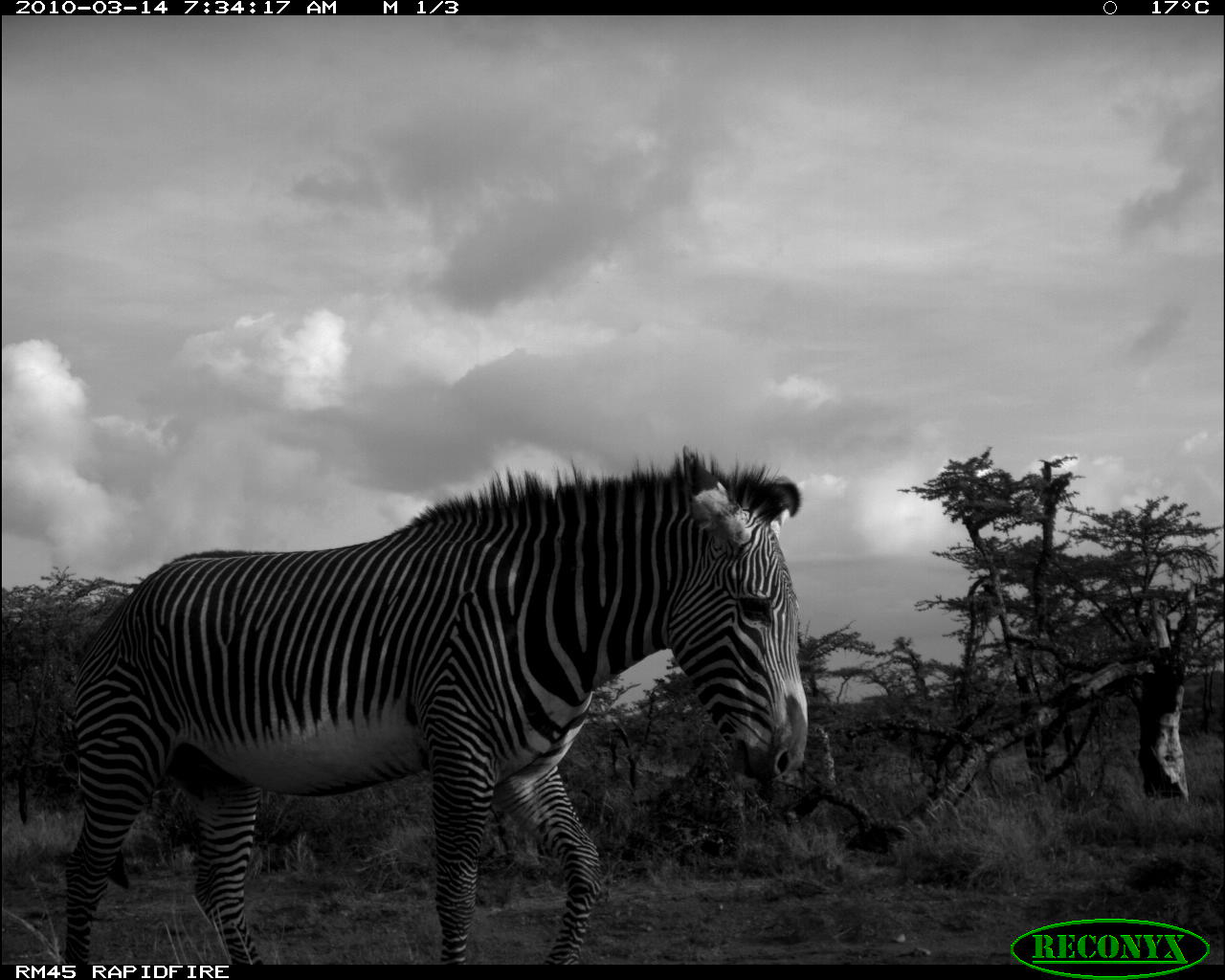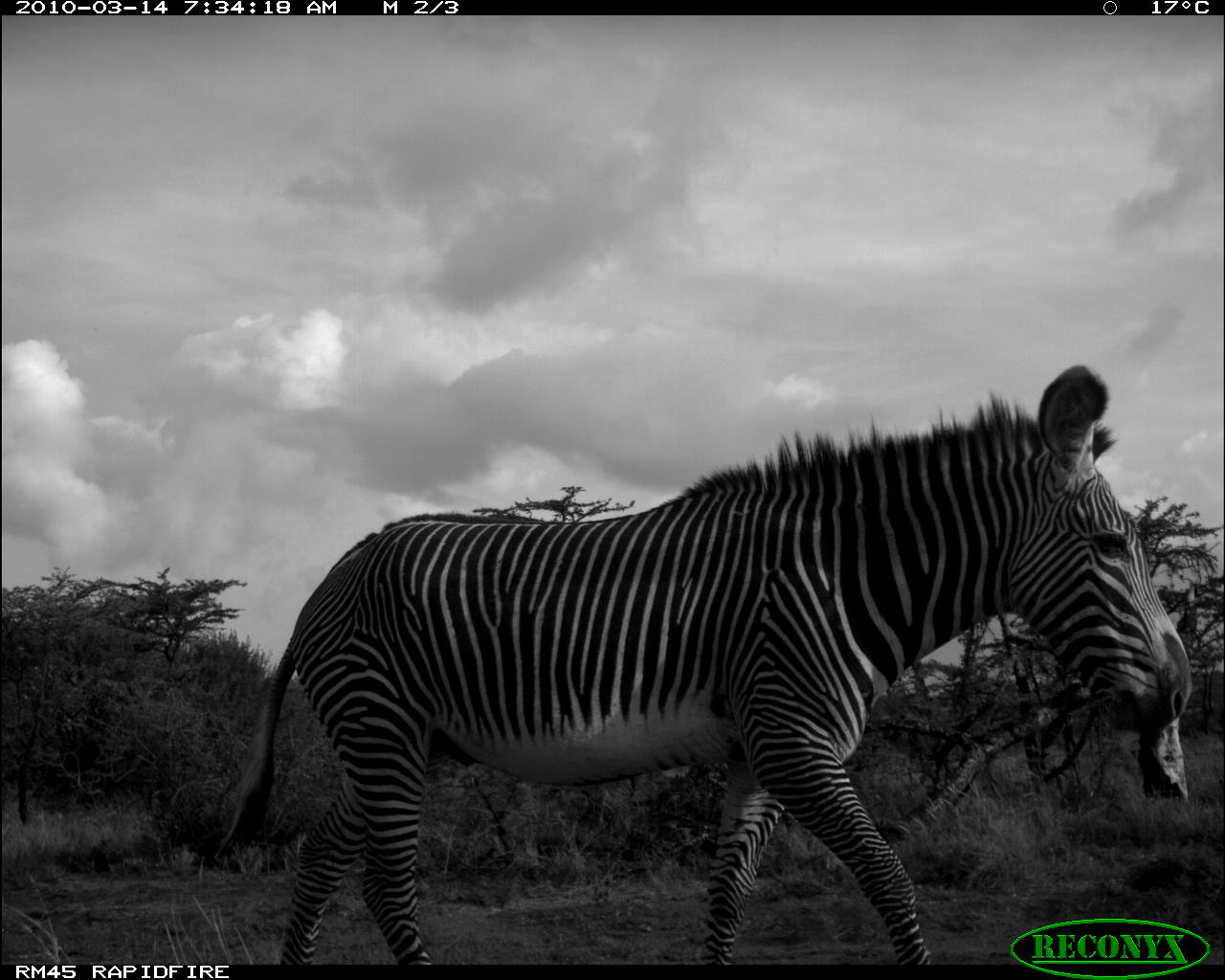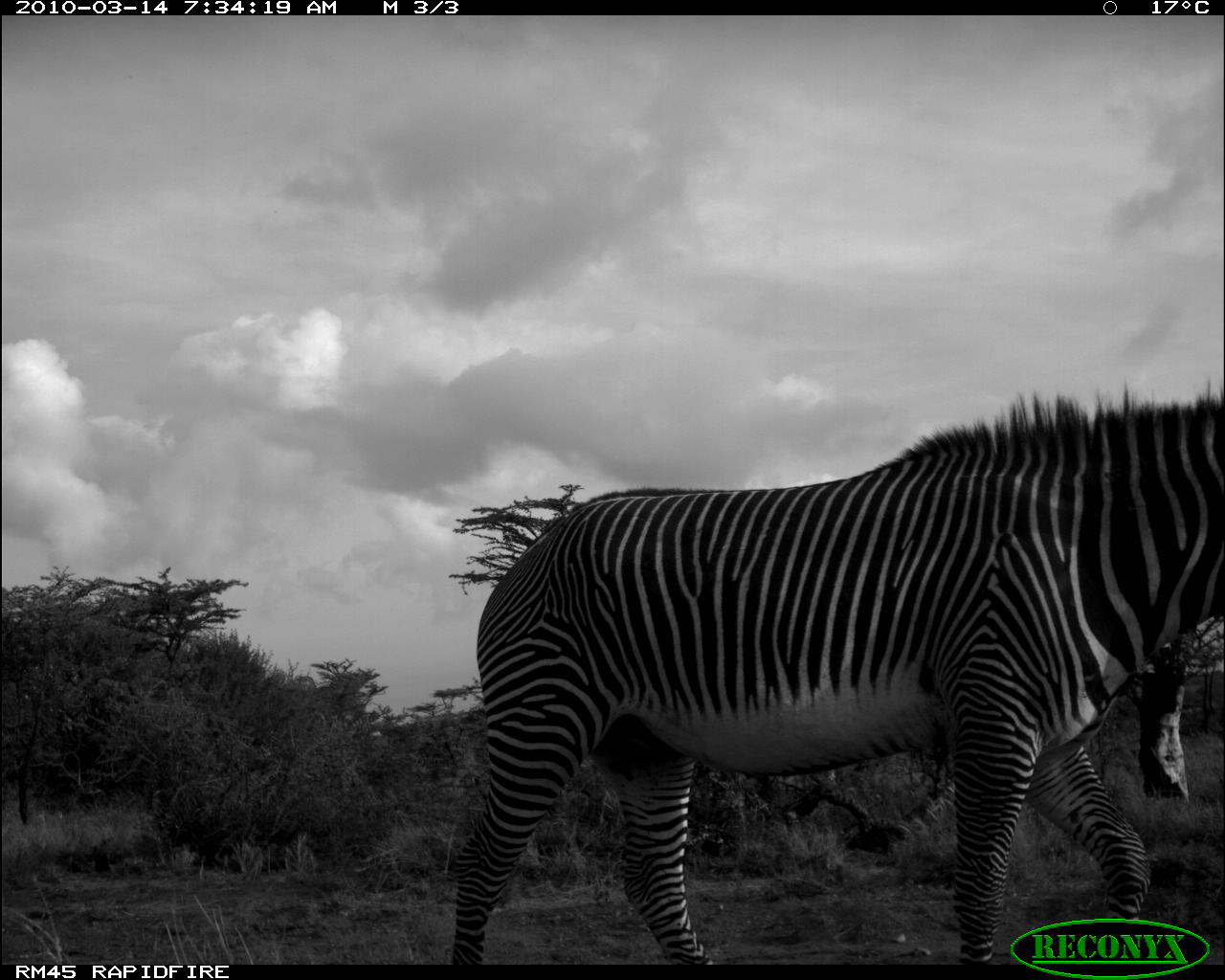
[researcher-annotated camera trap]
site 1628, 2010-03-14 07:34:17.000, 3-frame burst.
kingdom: Animalia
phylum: Chordata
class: Mammalia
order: Perissodactyla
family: Equidae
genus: Equus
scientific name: Equus grevyi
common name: grévy's zebra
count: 1